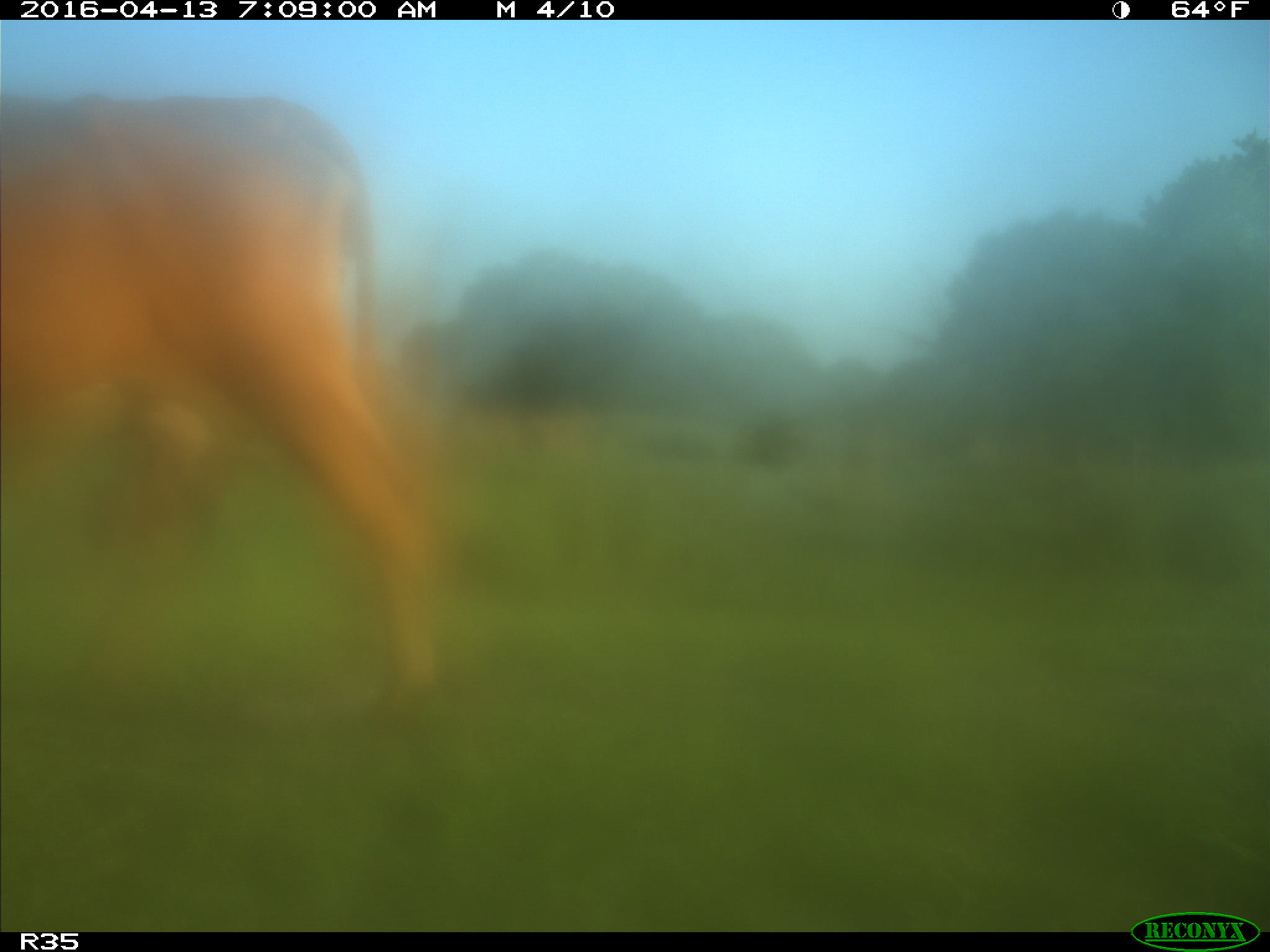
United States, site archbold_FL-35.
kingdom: Animalia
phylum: Chordata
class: Mammalia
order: Artiodactyla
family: Bovidae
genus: Bos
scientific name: Bos taurus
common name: domestic cow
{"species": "Bos taurus (domestic cow)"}